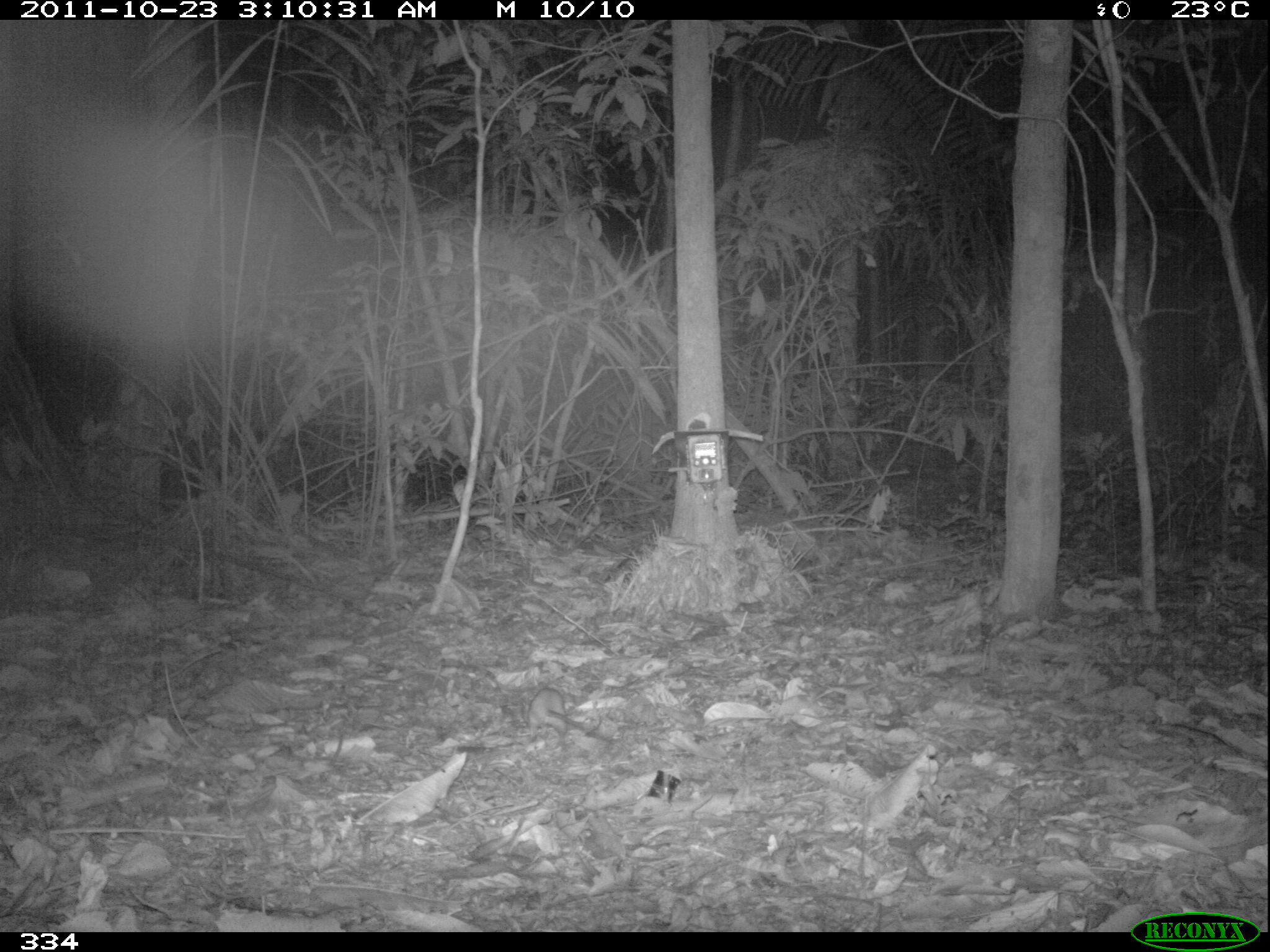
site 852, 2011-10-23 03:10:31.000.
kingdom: Animalia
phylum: Chordata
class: Mammalia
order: Rodentia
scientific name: Rodentia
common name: rodents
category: unknown rodent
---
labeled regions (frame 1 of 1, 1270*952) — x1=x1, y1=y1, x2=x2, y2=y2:
unknown rodent: x1=518, y1=687, x2=595, y2=751